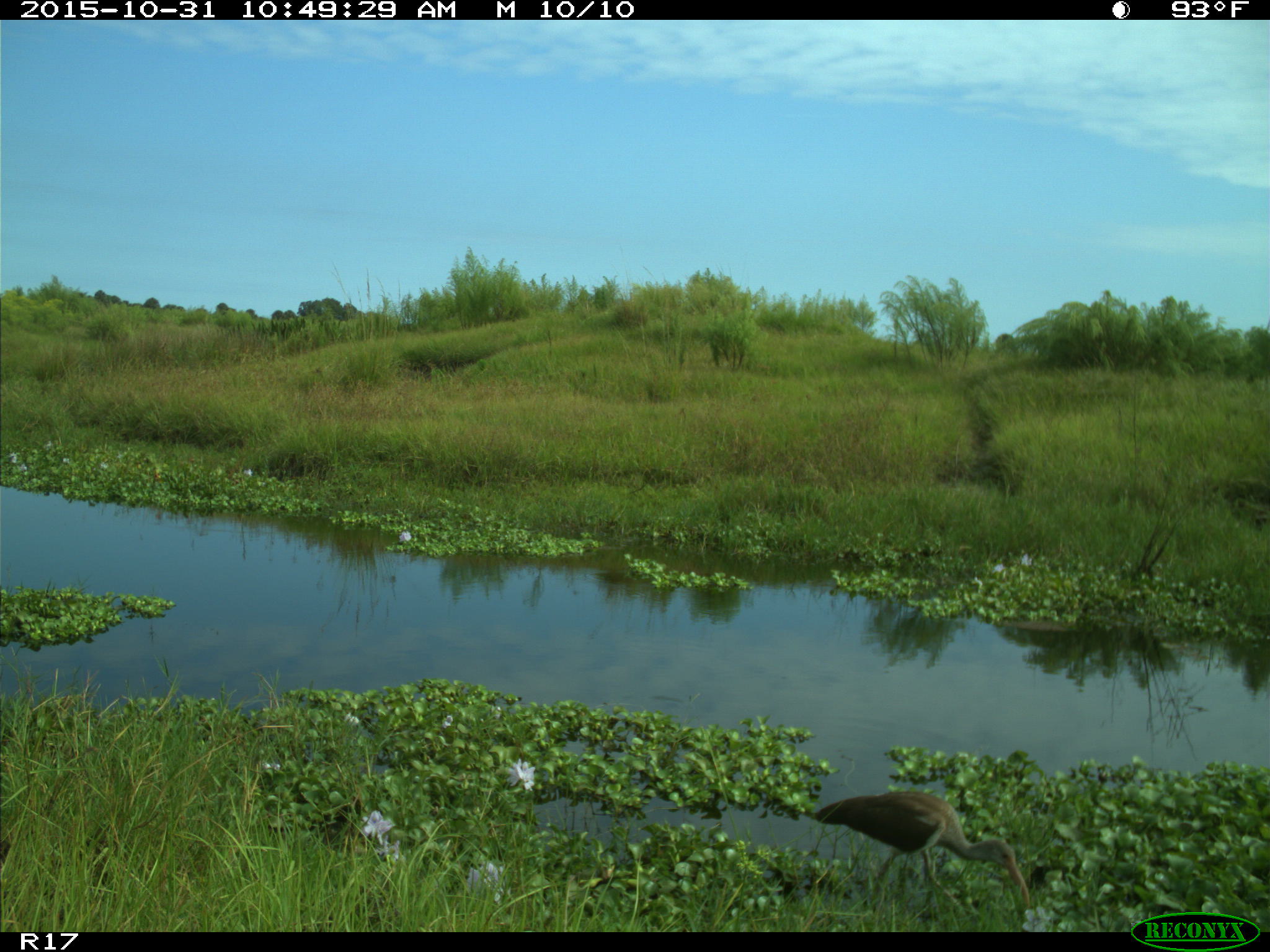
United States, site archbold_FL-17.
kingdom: Animalia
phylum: Chordata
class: Aves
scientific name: Aves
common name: birds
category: unidentified bird